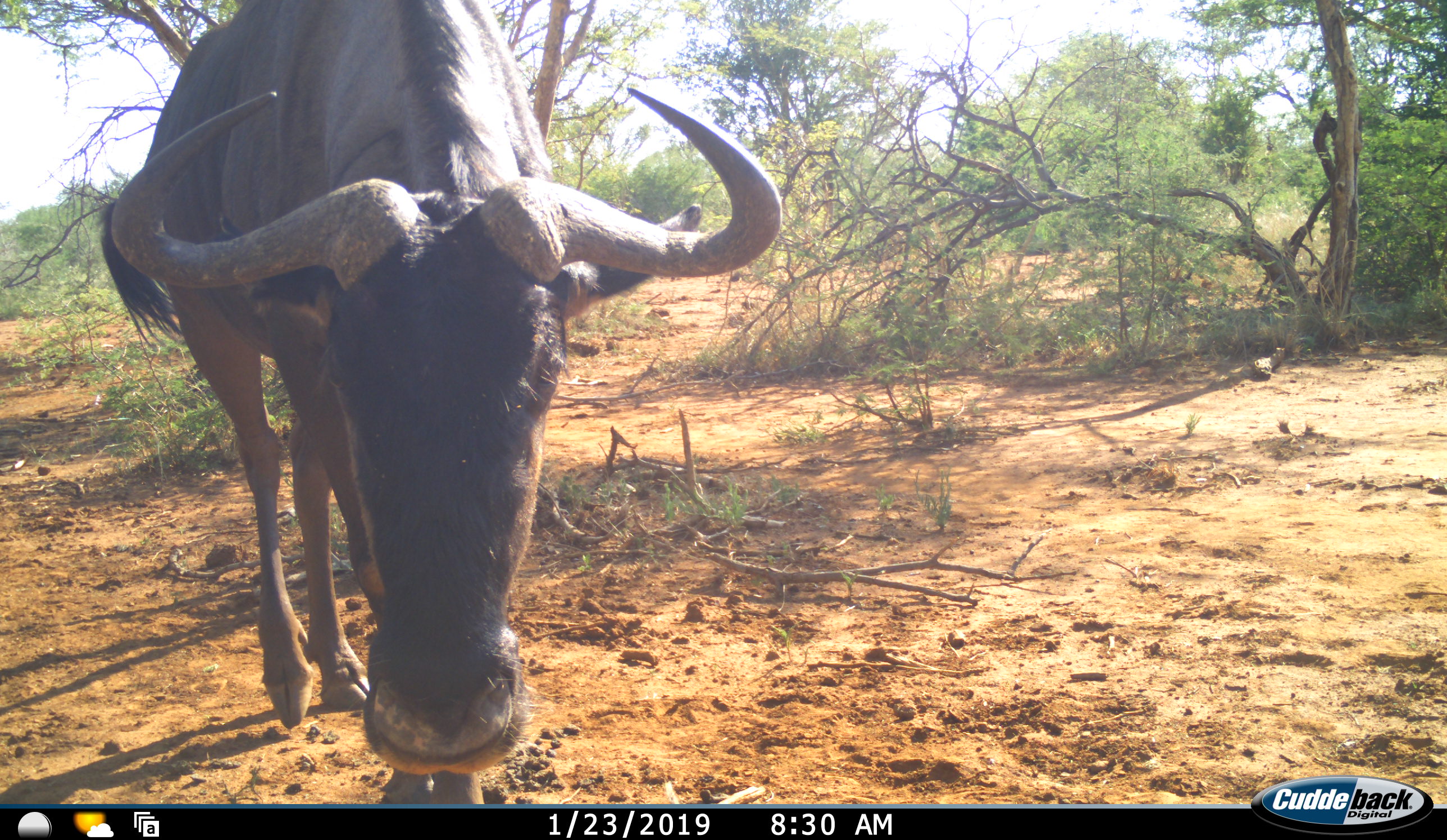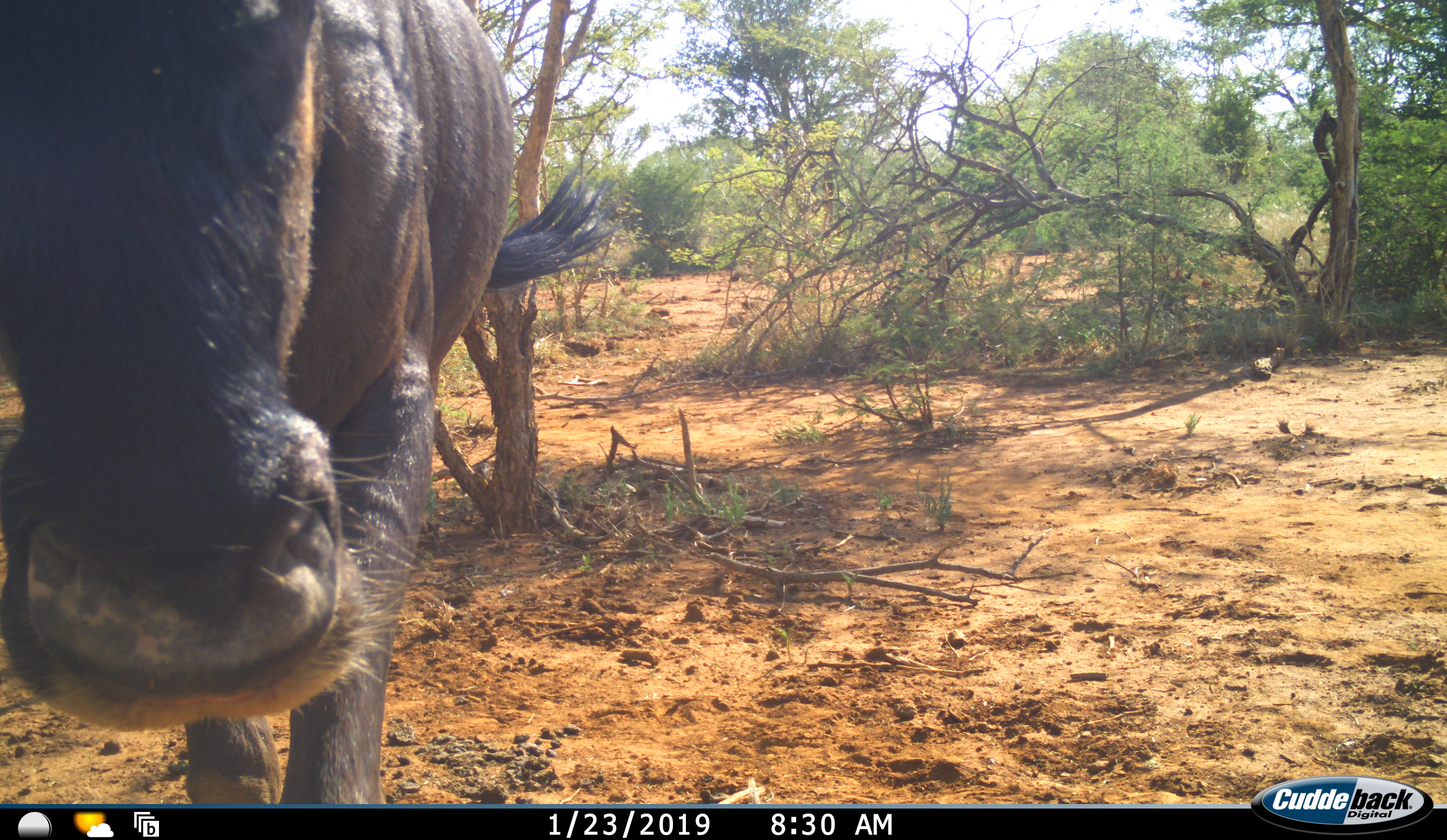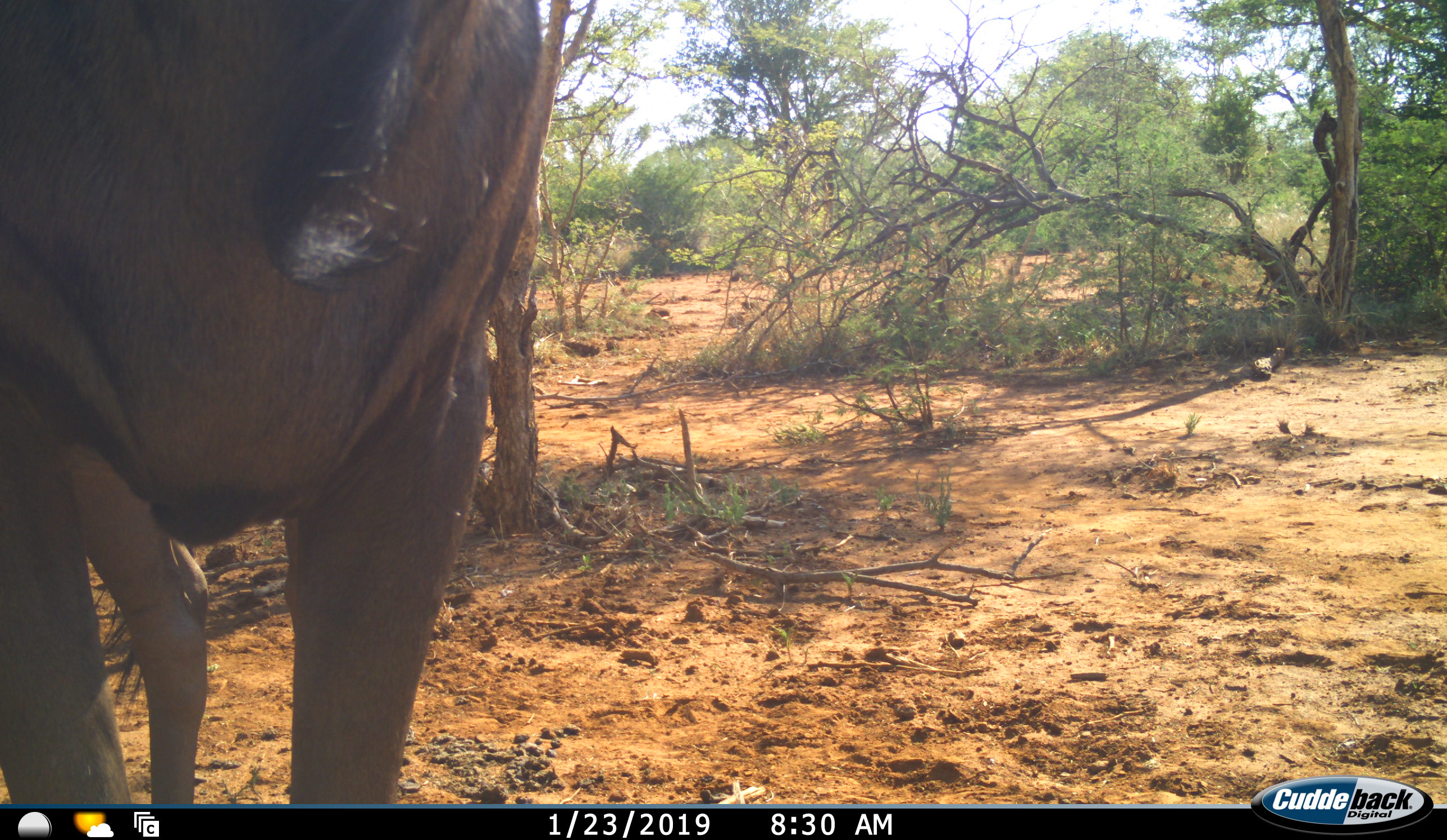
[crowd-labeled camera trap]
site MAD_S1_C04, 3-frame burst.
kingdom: Animalia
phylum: Chordata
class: Mammalia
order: Artiodactyla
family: Bovidae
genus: Connochaetes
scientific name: Connochaetes taurinus taurinus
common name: blue wildebeest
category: wildebeestblue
Wildebeestblue (blue wildebeest) (Connochaetes taurinus taurinus), count 1. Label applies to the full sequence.